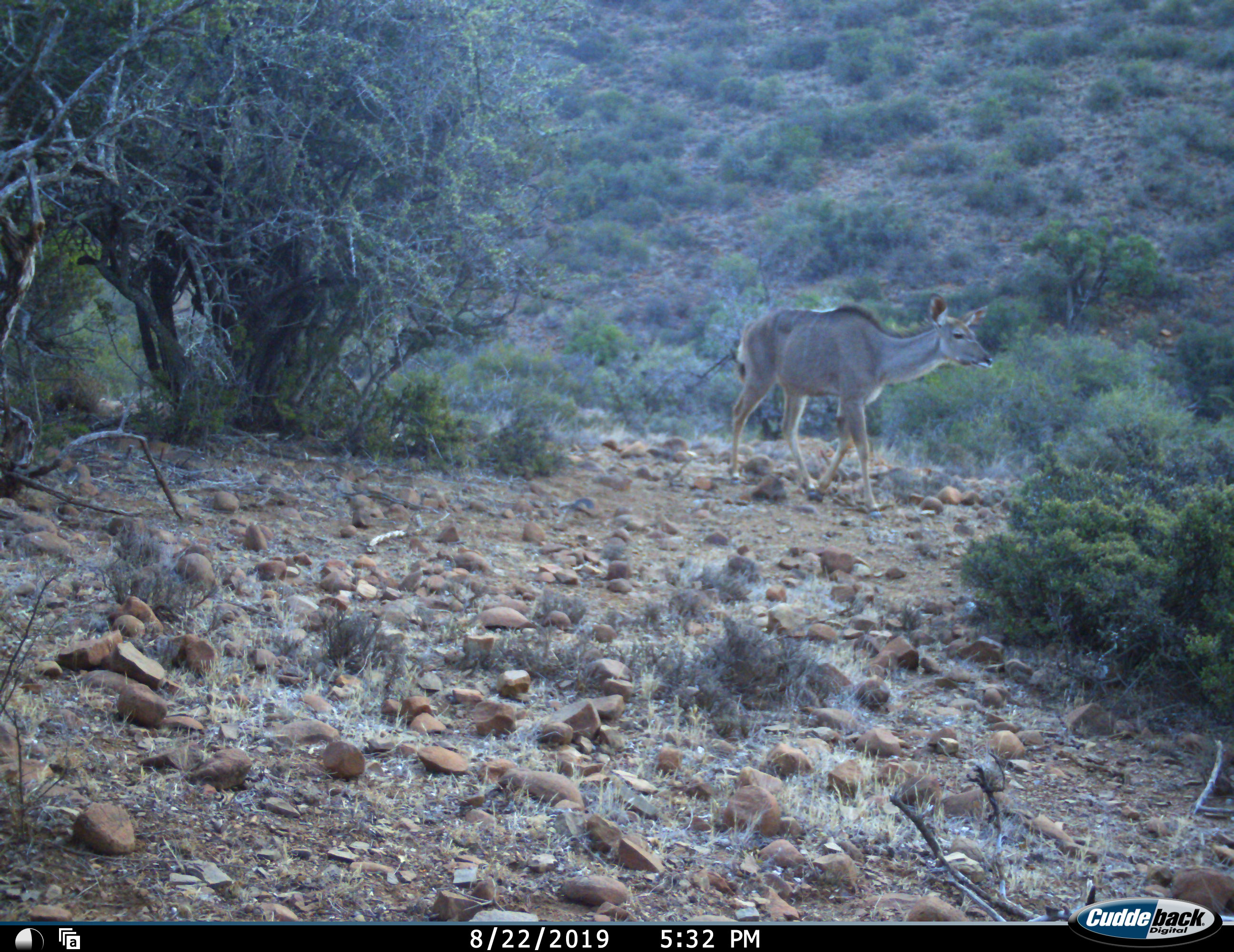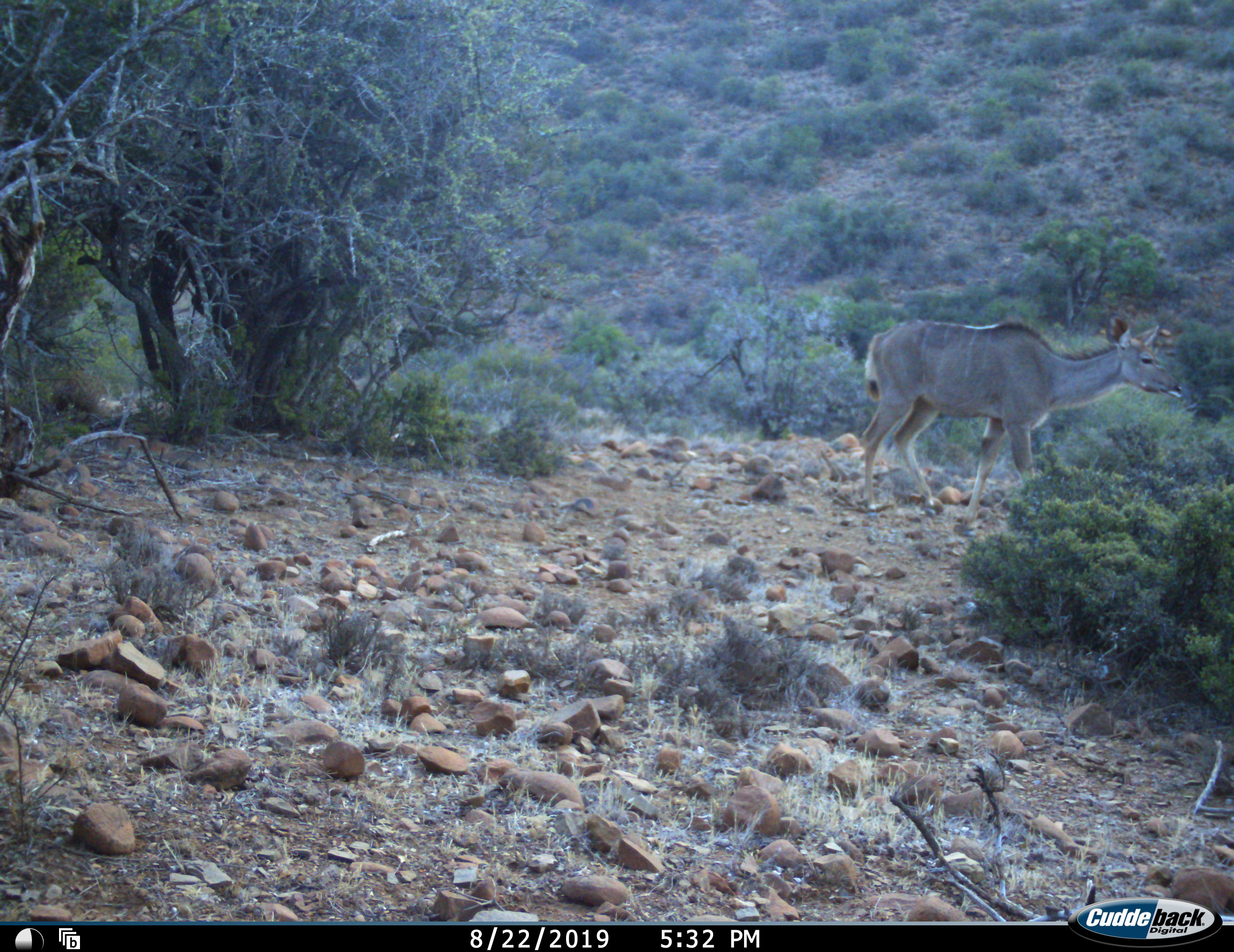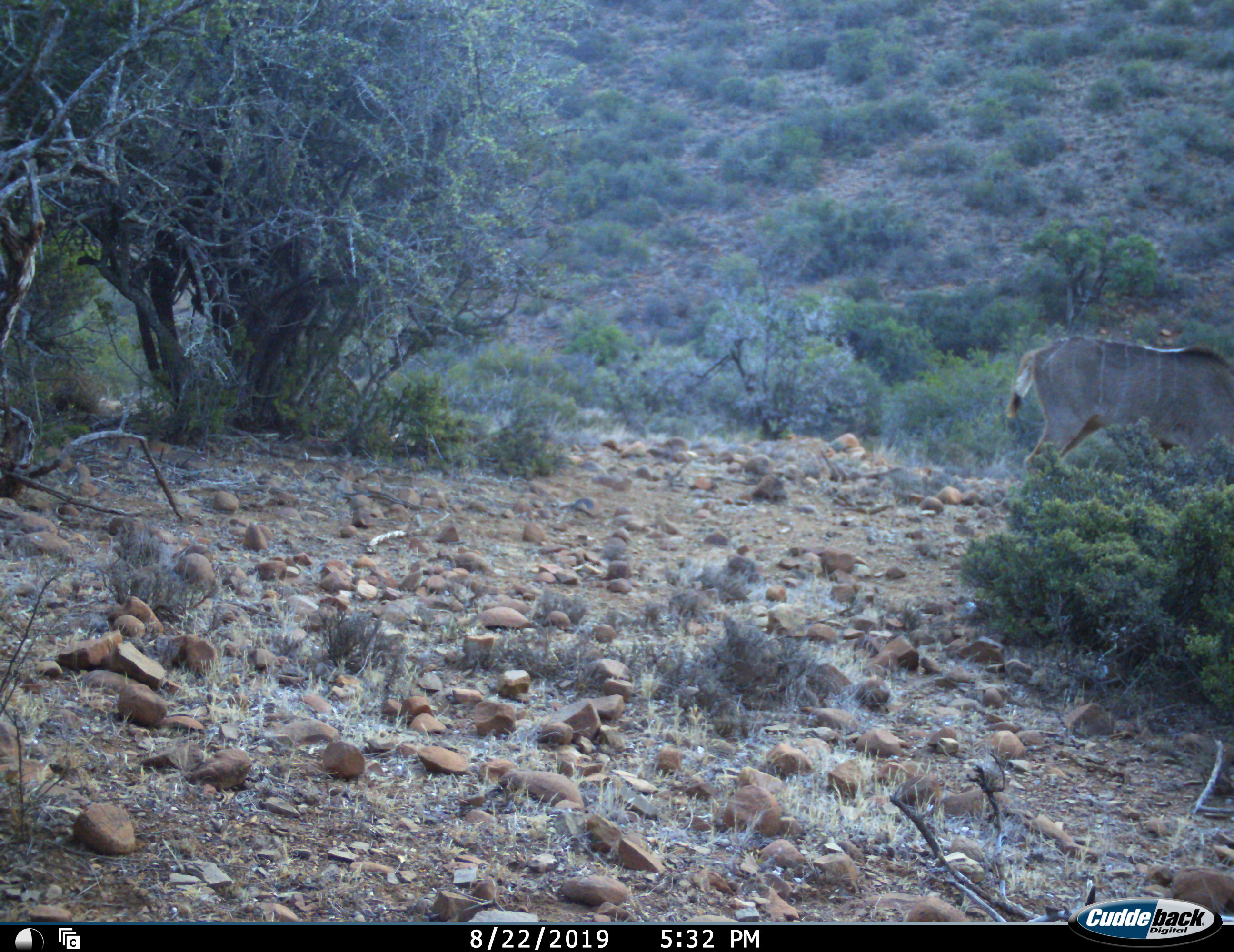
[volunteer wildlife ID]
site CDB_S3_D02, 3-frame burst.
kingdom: Animalia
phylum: Chordata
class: Mammalia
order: Artiodactyla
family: Bovidae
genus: Tragelaphus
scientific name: Tragelaphus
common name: kudu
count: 1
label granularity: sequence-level